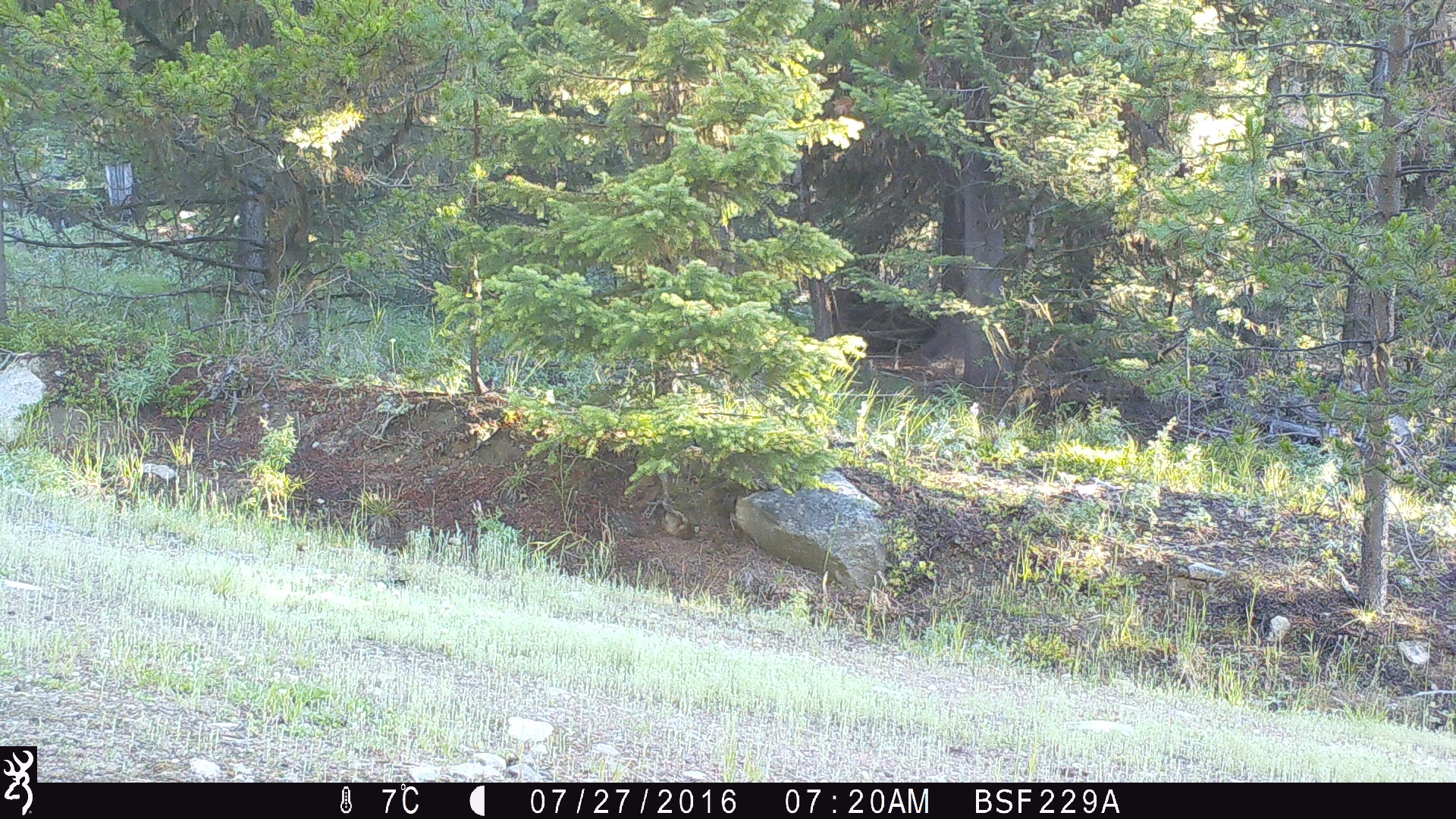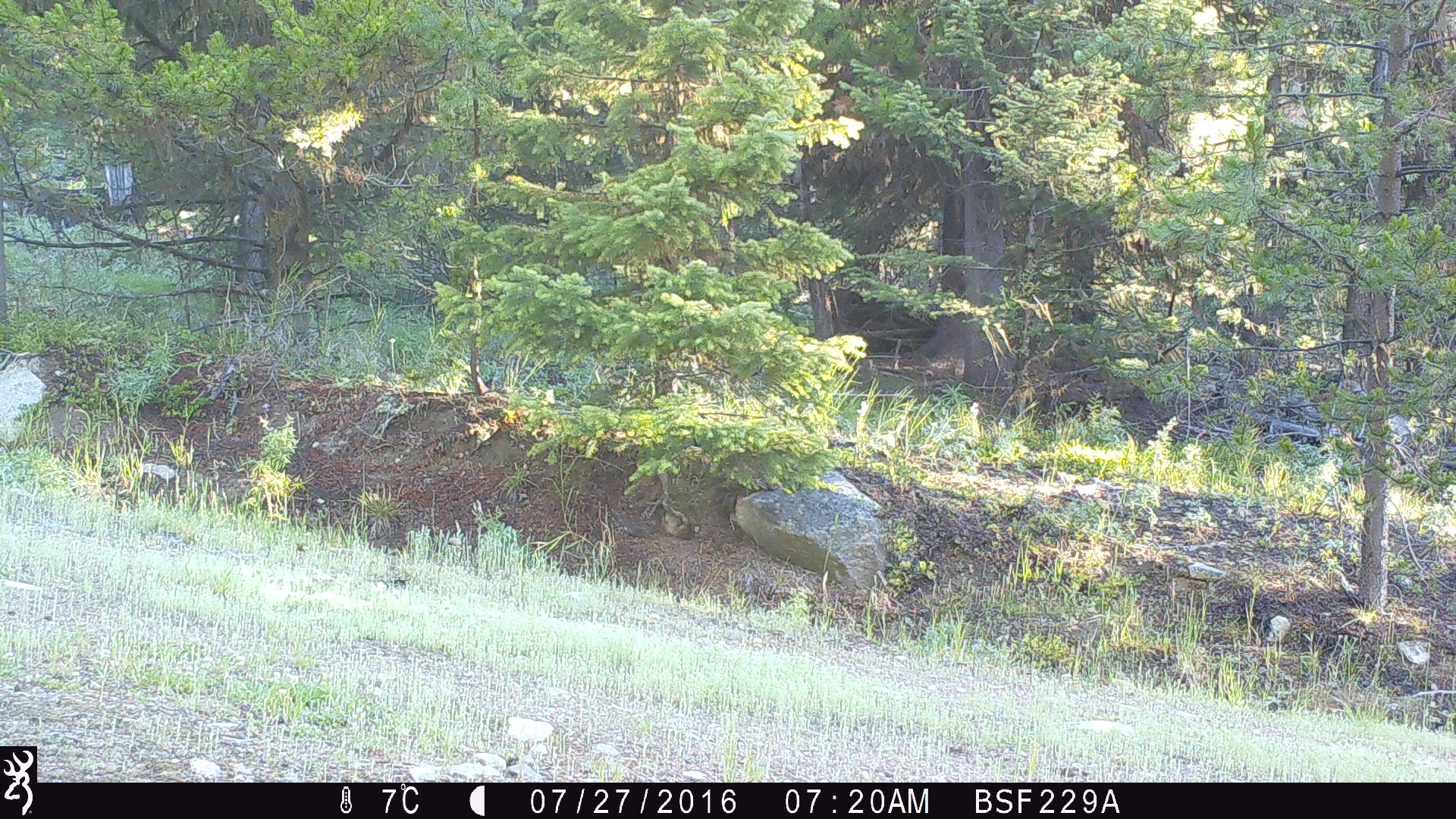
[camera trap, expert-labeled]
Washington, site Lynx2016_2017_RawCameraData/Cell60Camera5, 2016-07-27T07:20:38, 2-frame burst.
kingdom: Animalia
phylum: Chordata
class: Aves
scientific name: Aves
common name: birds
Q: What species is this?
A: Aves (birds).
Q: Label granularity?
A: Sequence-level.